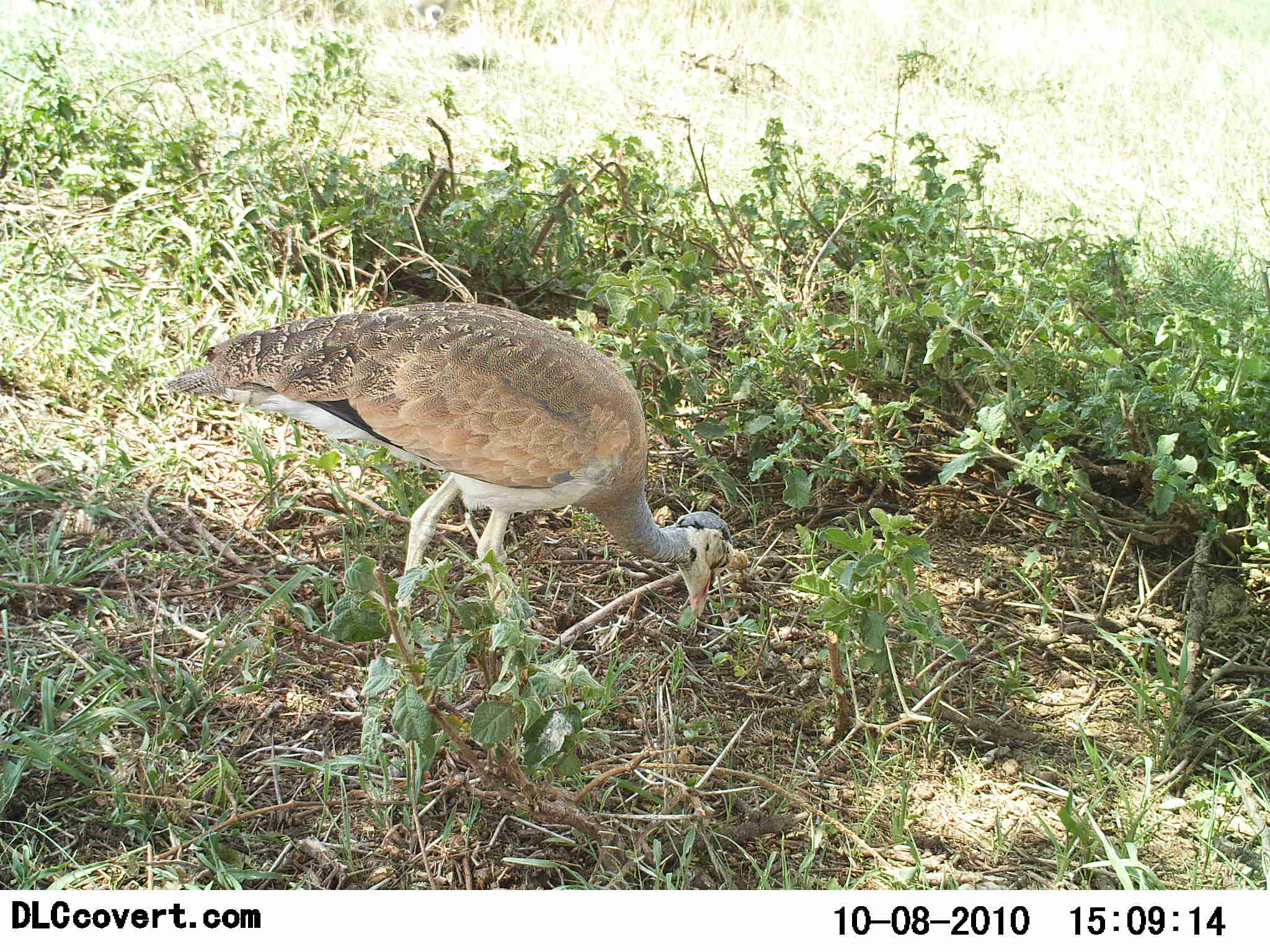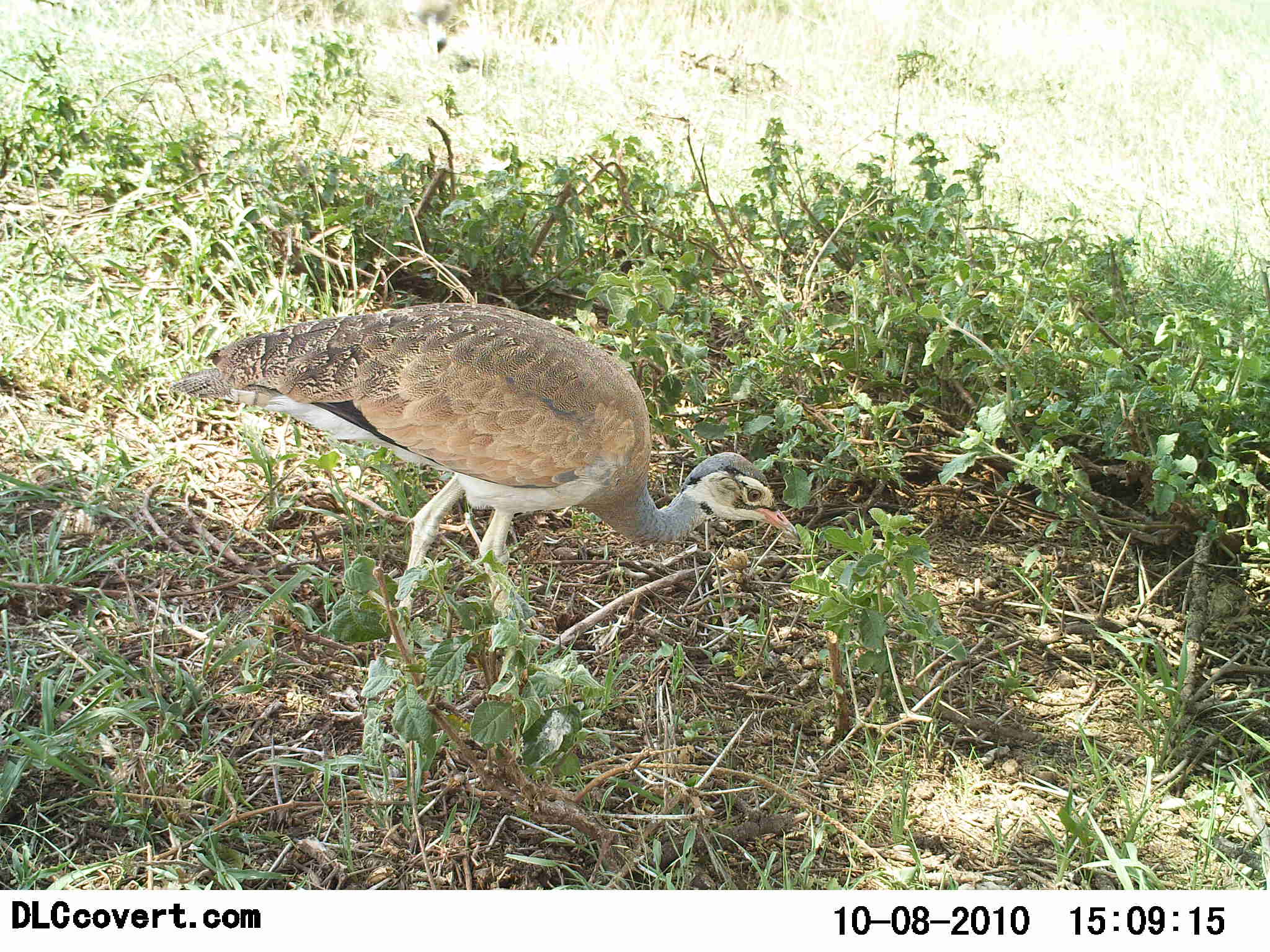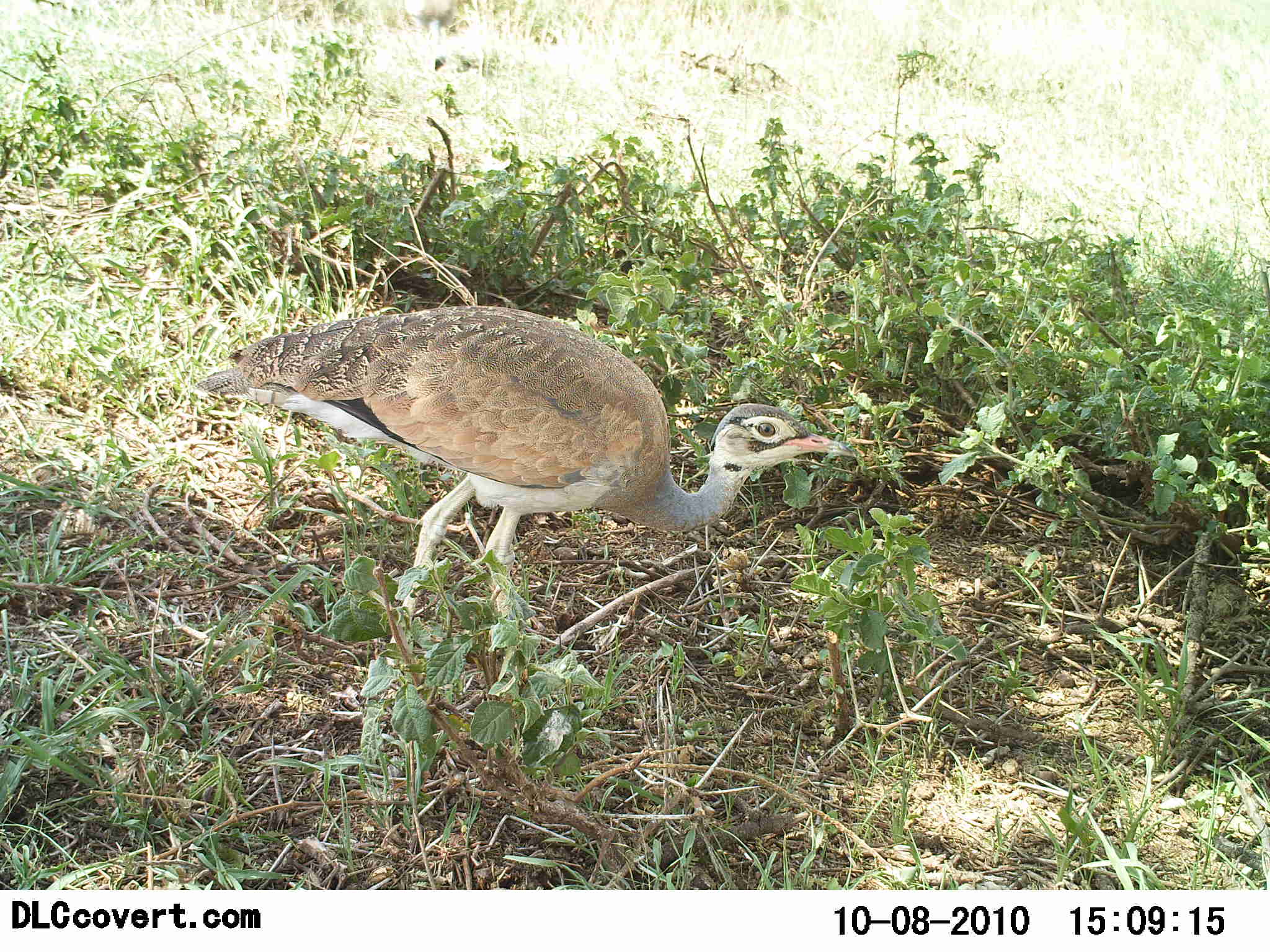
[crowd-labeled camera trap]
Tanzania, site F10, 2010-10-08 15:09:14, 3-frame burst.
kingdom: Animalia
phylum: Chordata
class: Aves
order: Otidiformes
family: Otididae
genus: Ardeotis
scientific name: Ardeotis kori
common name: kori bustard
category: koribustard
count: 1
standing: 46%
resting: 0%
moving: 8%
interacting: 0%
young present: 0%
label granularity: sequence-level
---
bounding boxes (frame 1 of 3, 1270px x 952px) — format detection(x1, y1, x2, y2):
animal: detection(160, 304, 750, 694)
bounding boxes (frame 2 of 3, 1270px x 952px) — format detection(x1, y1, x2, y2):
animal: detection(168, 303, 800, 693)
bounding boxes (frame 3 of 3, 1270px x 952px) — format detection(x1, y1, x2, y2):
animal: detection(193, 307, 843, 687)